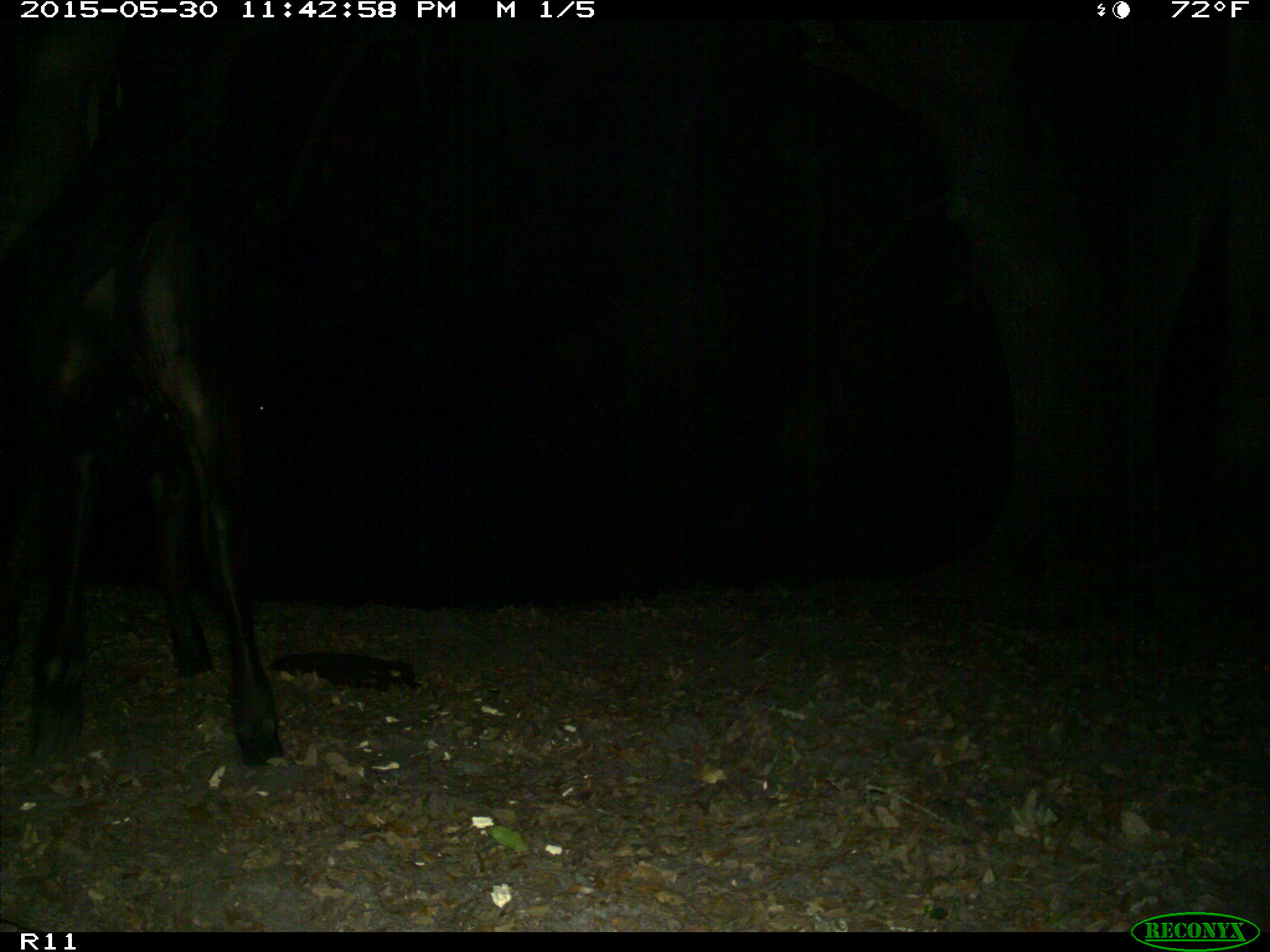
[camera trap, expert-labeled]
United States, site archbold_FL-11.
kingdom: Animalia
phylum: Chordata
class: Mammalia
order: Artiodactyla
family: Bovidae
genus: Bos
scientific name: Bos taurus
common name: domestic cow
Bos taurus (domestic cow).